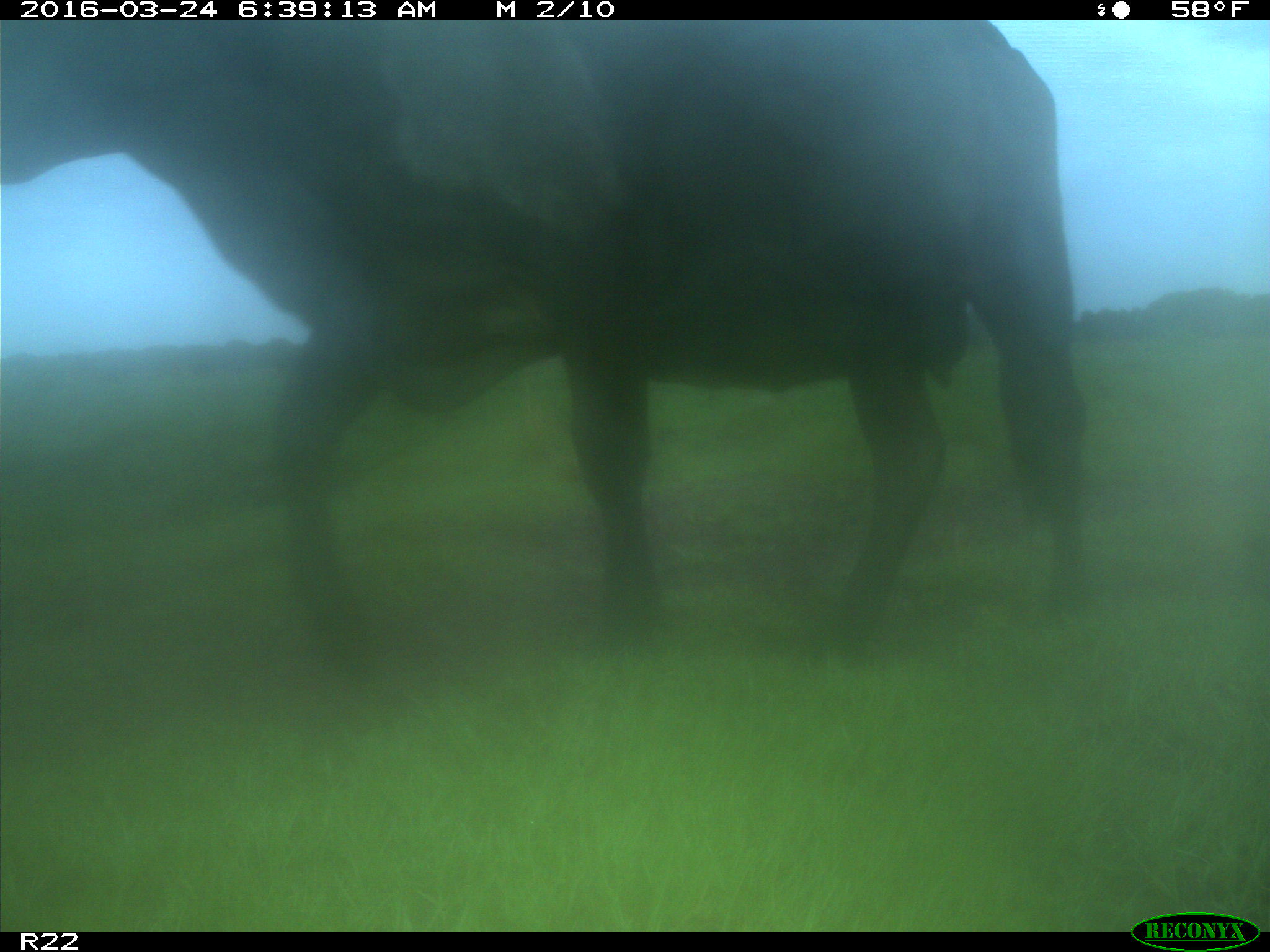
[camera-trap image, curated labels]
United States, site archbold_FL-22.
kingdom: Animalia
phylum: Chordata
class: Mammalia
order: Artiodactyla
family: Bovidae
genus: Bos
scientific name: Bos taurus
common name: domestic cow